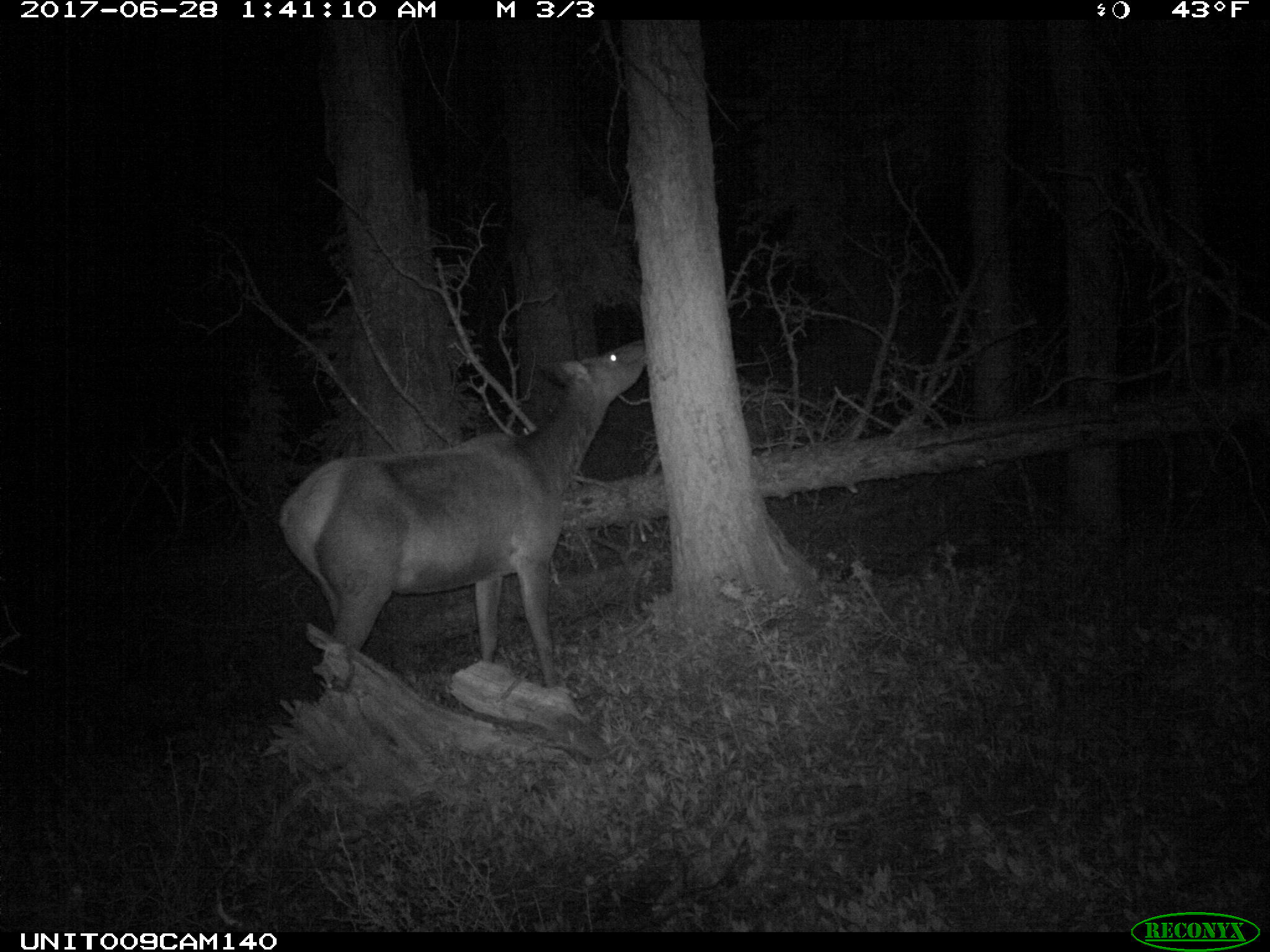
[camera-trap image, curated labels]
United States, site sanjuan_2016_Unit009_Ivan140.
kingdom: Animalia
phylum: Chordata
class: Mammalia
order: Artiodactyla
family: Cervidae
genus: Cervus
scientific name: Cervus elaphus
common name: red deer